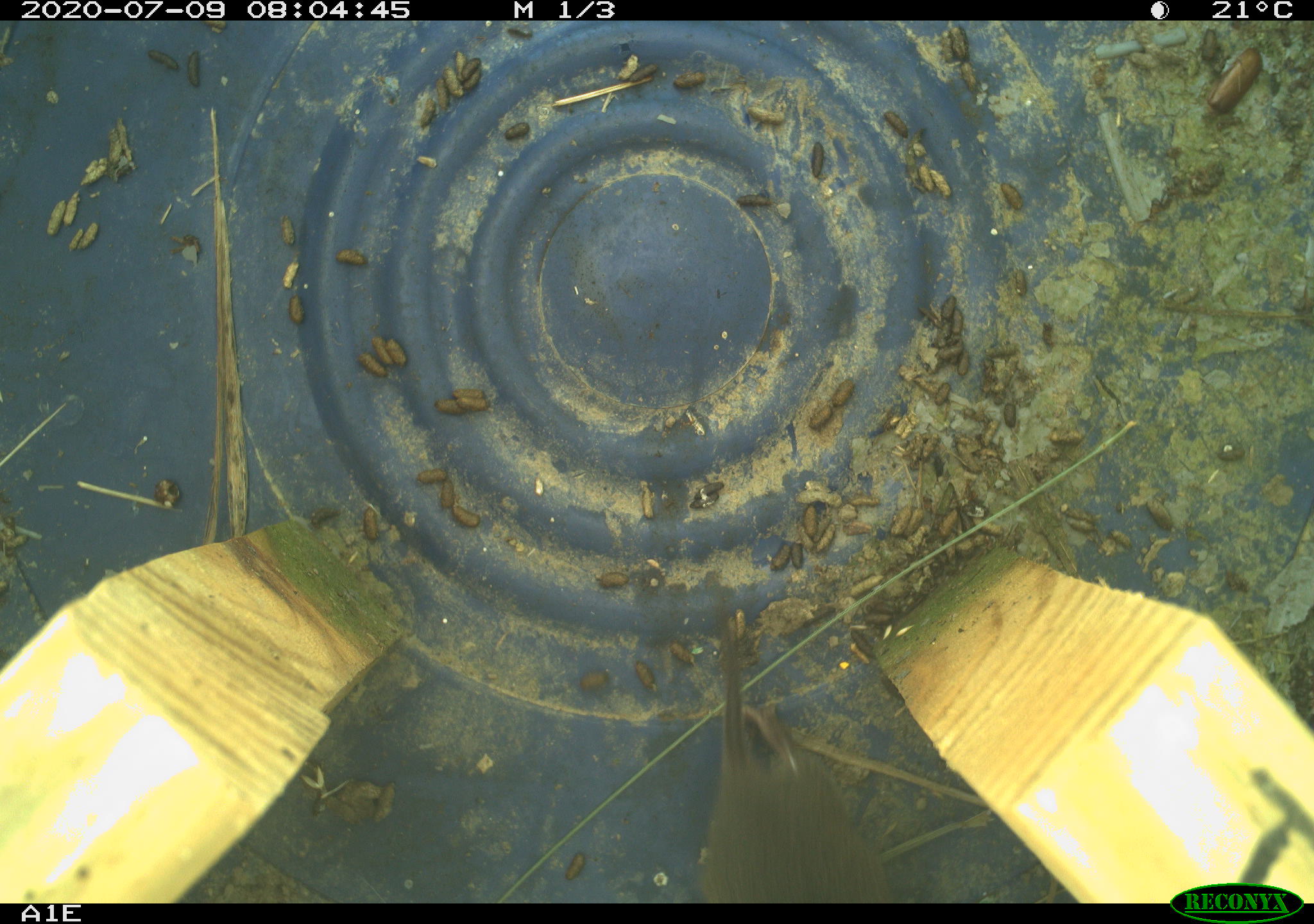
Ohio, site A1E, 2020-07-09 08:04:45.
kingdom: Animalia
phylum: Chordata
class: Mammalia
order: Rodentia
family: Cricetidae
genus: Microtus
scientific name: Microtus pennsylvanicus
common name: meadow vole